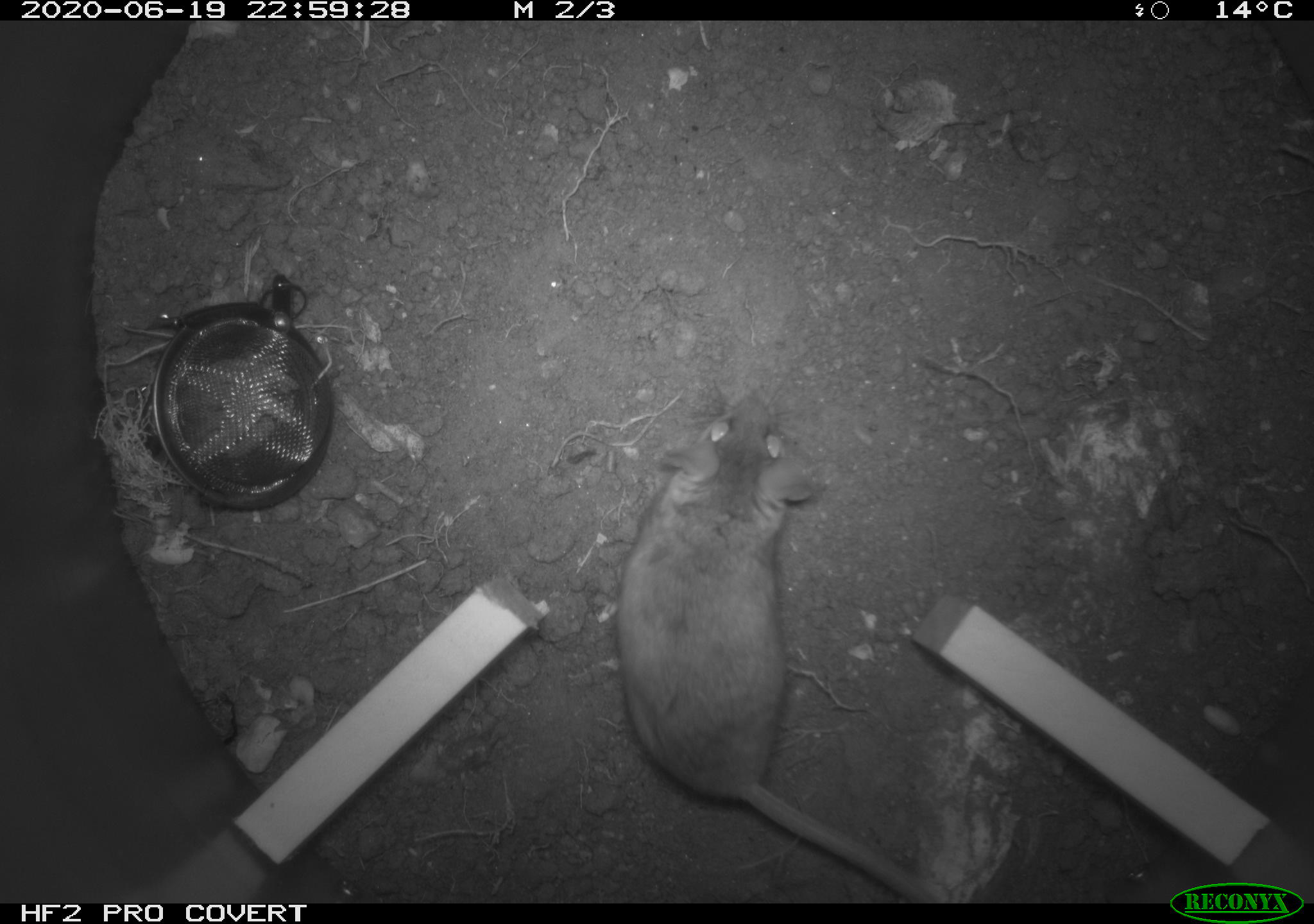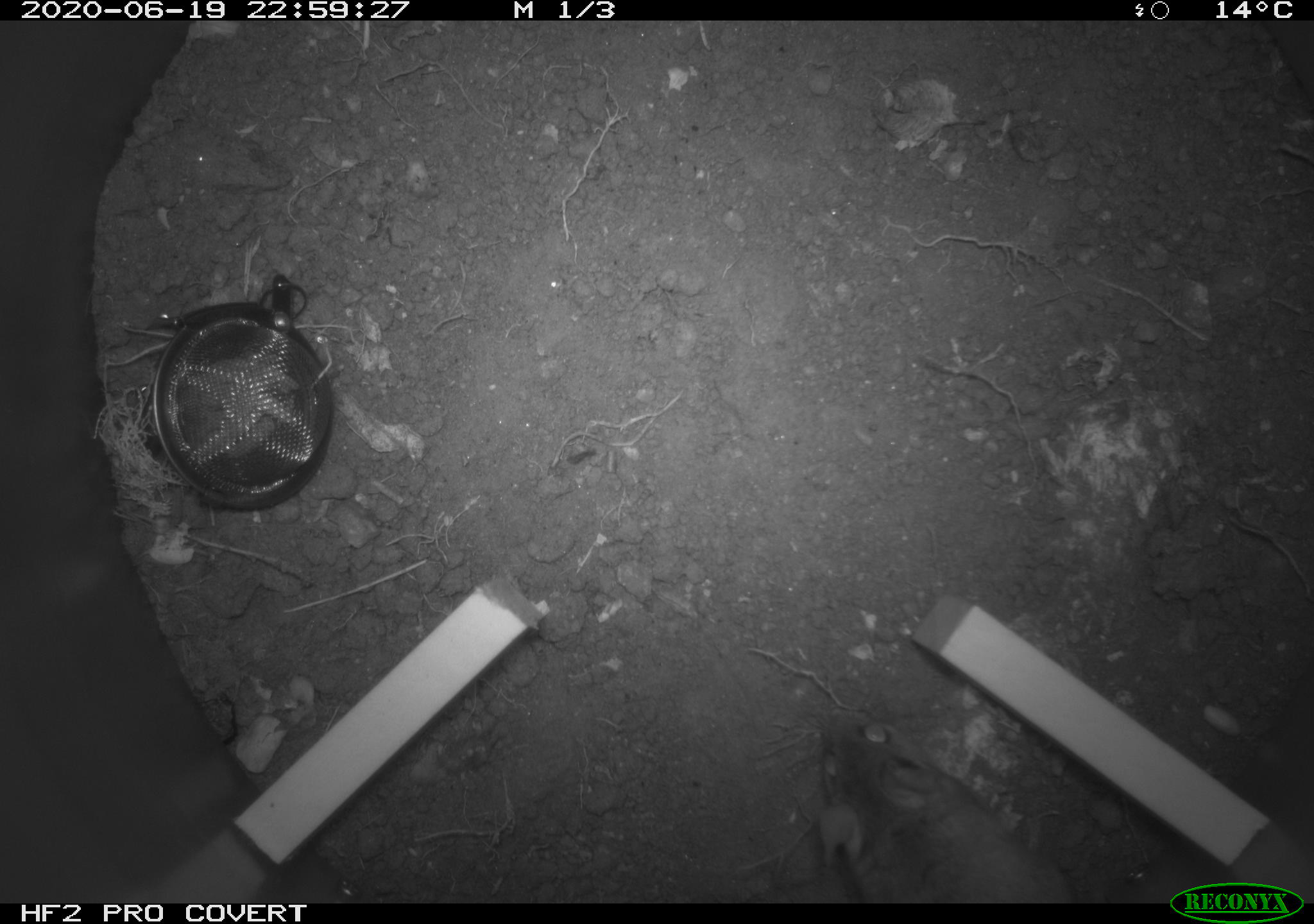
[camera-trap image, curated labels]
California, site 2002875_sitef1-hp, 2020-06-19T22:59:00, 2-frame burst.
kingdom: Animalia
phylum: Chordata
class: Mammalia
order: Rodentia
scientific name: Rodentia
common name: mouse species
Mouse species (Rodentia).